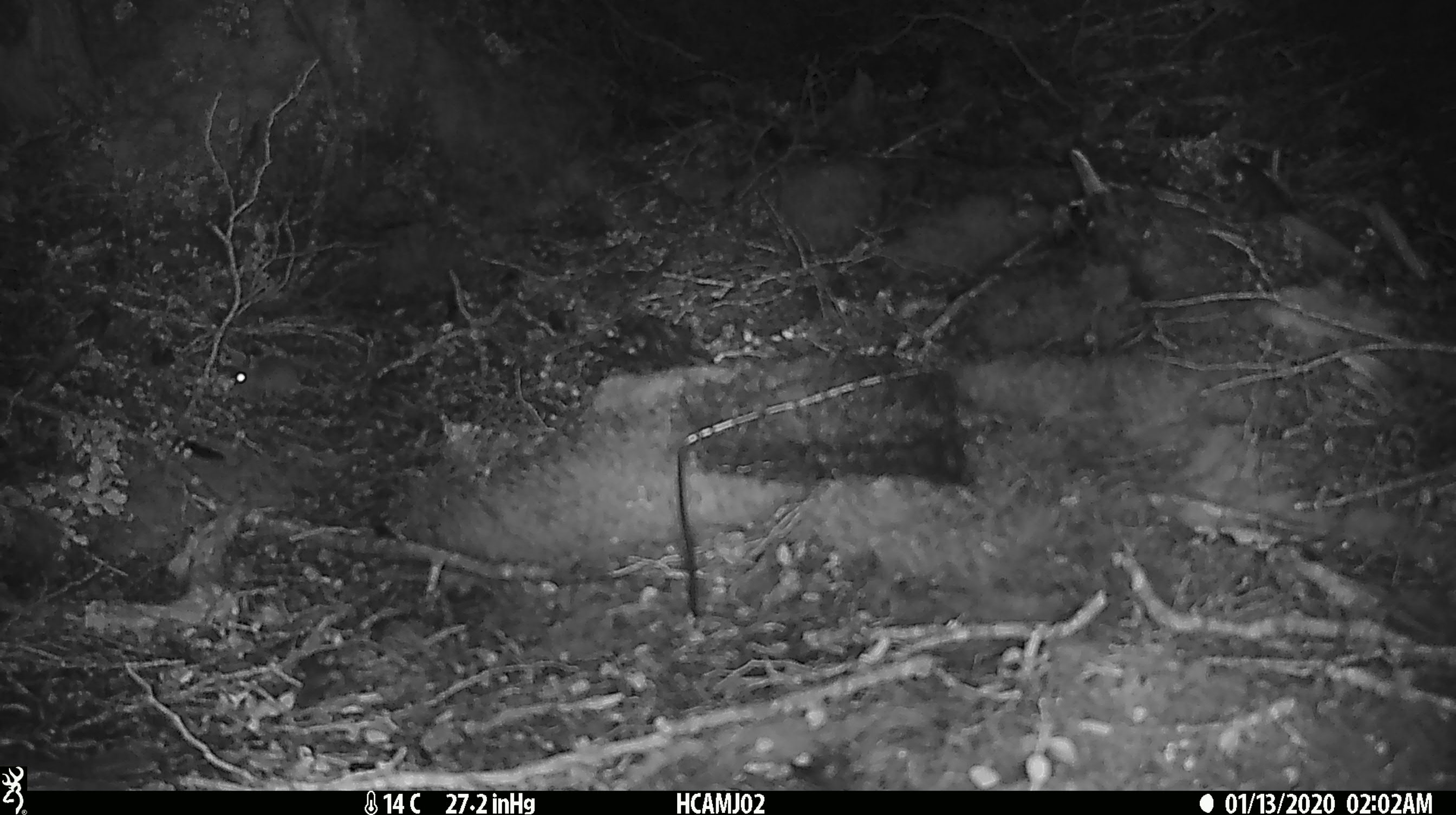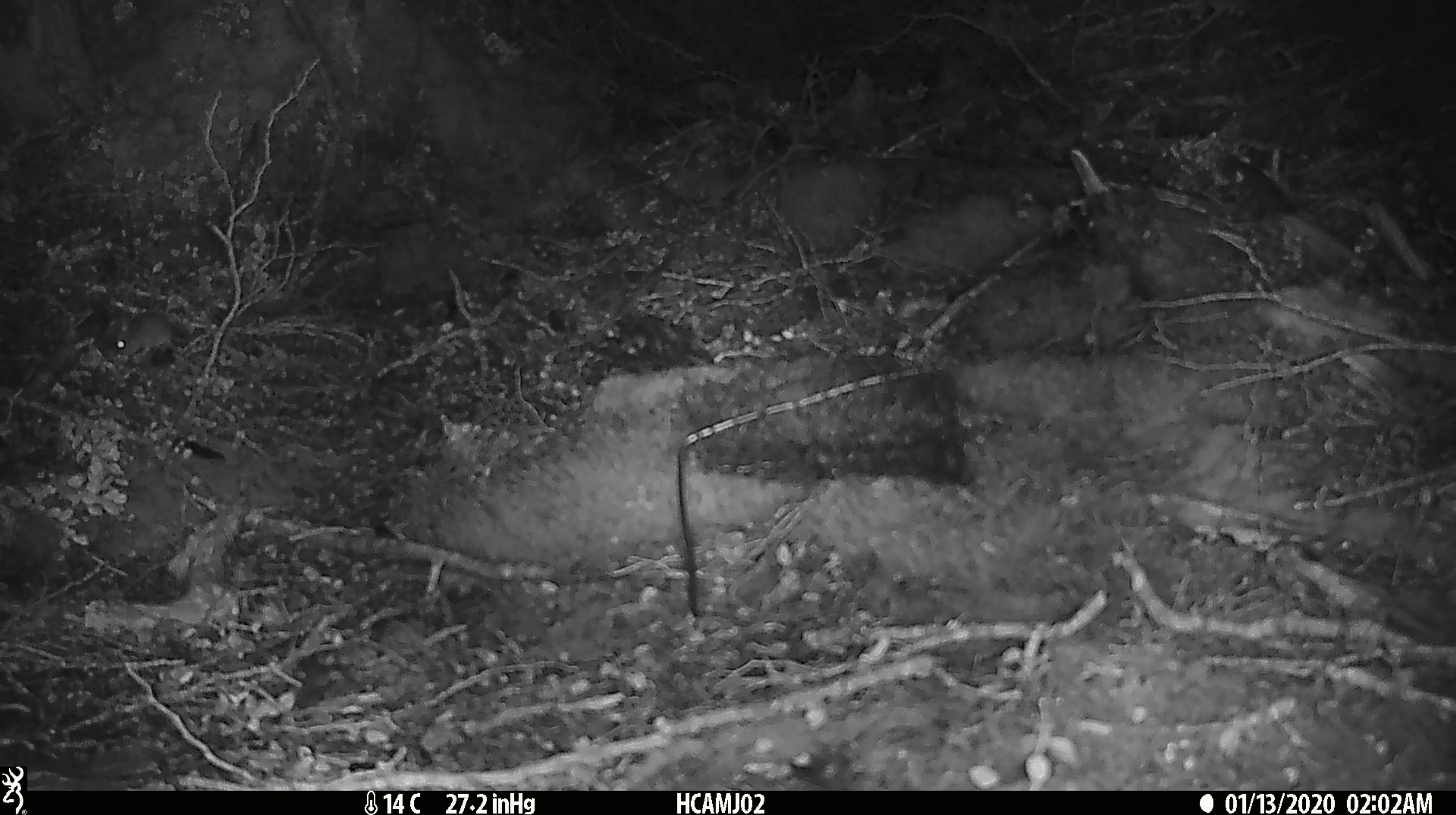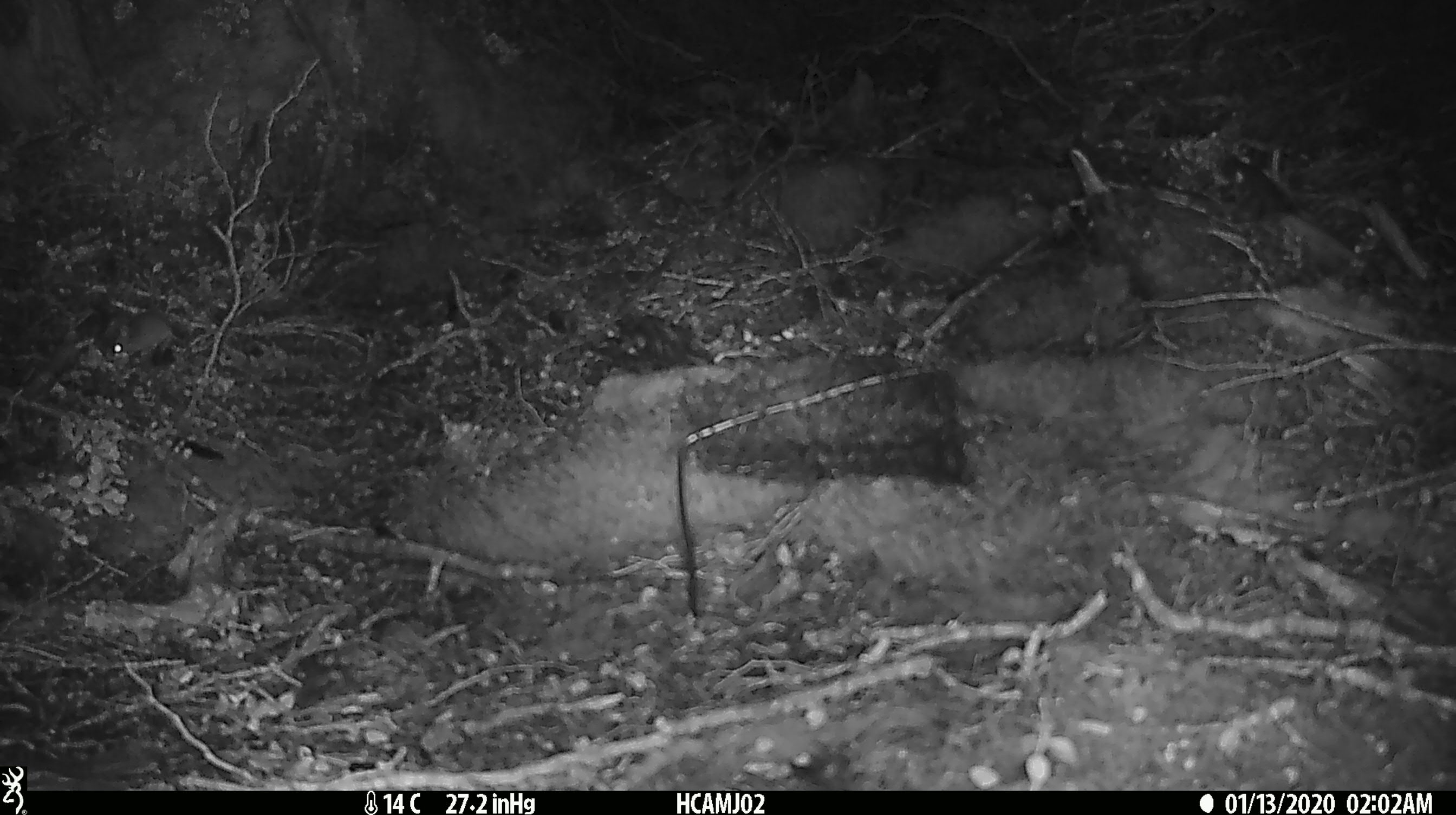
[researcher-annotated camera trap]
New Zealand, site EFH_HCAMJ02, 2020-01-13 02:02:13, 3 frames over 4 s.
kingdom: Animalia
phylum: Chordata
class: Mammalia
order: Rodentia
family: Muridae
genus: Mus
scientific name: Mus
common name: mouse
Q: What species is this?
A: Mouse (Mus).